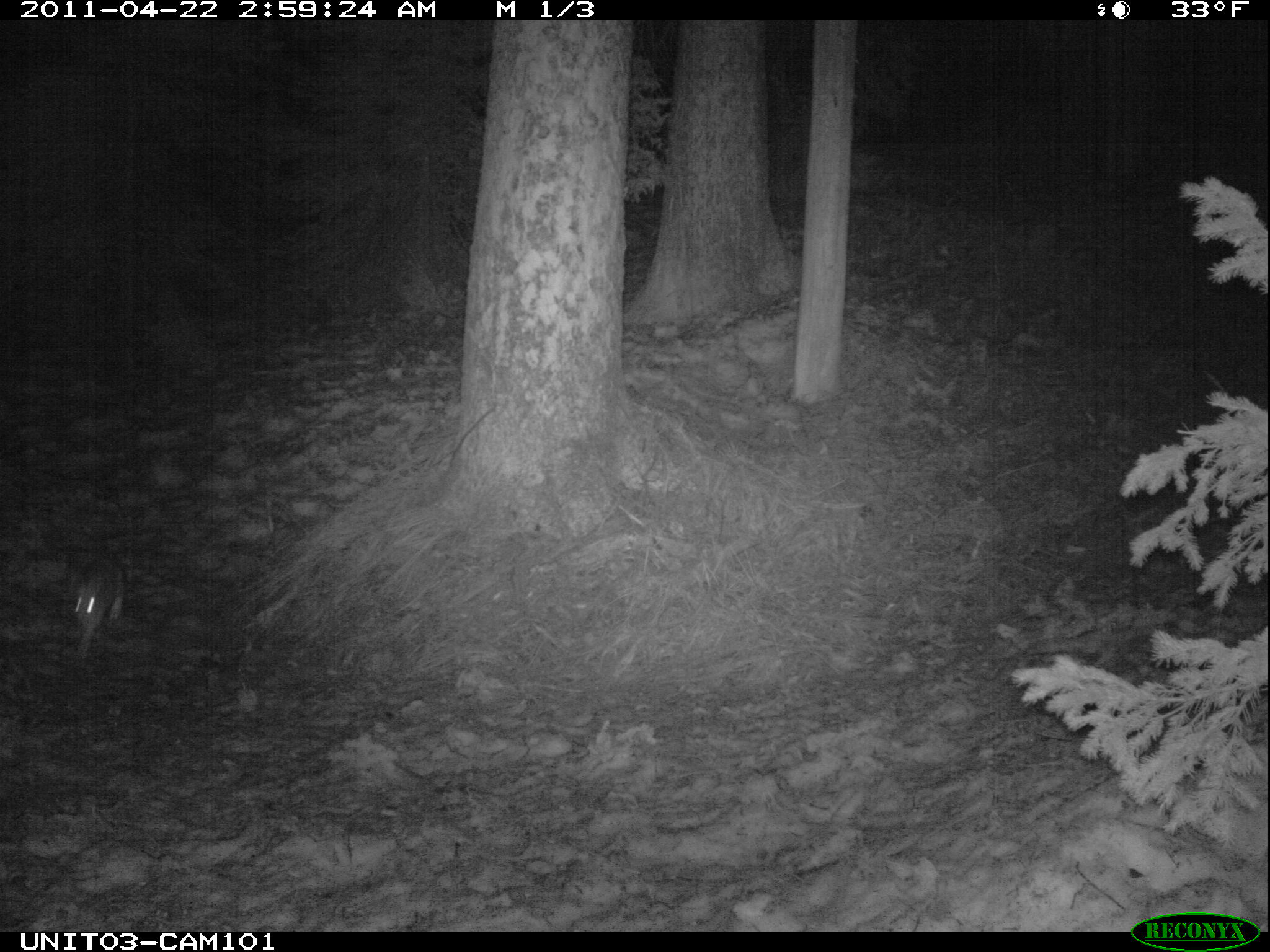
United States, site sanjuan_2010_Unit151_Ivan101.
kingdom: Animalia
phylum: Chordata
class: Mammalia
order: Lagomorpha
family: Leporidae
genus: Lepus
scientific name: Lepus americanus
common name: snowshoe hare